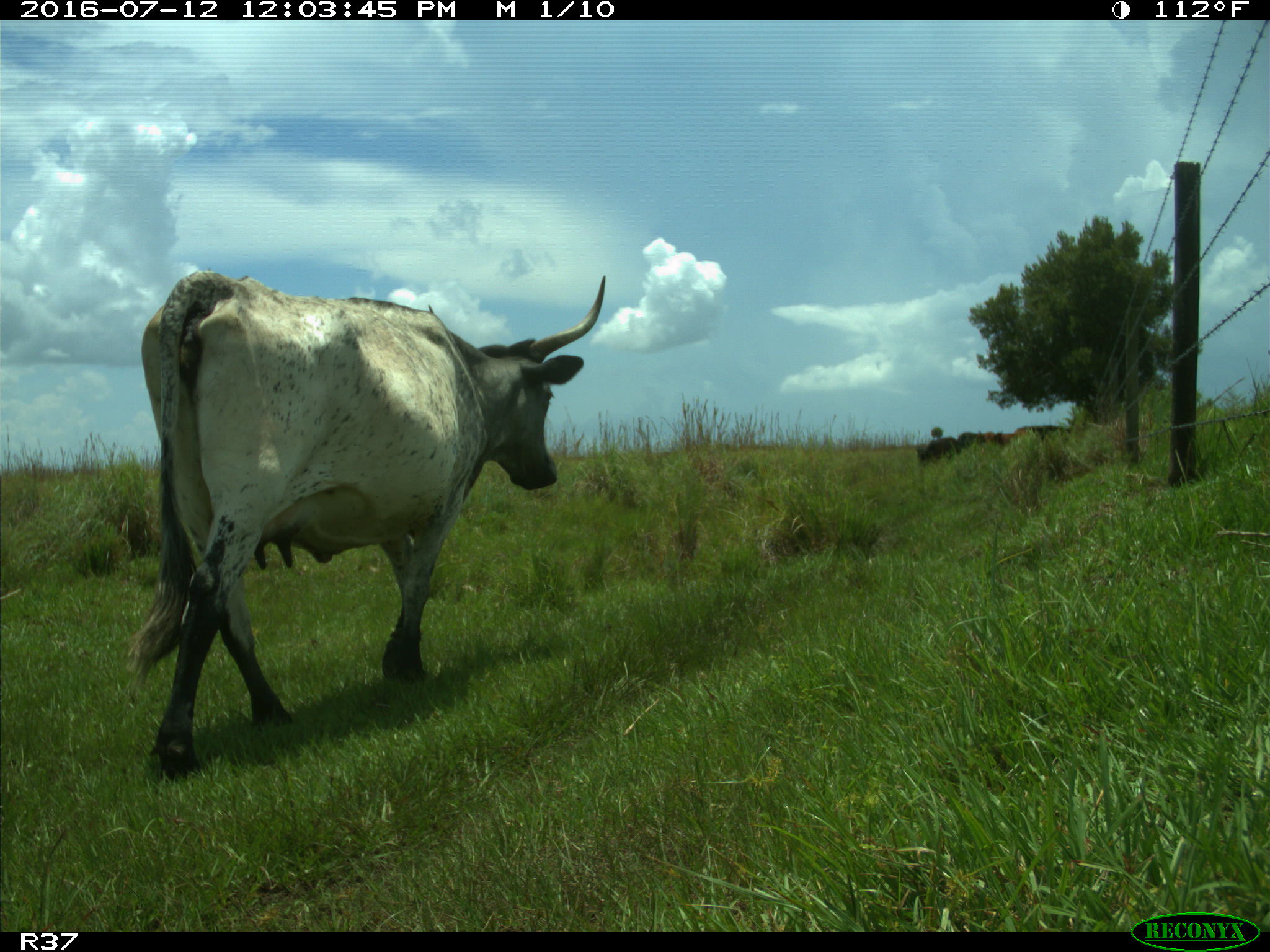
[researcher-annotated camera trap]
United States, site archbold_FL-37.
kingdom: Animalia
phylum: Chordata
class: Mammalia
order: Artiodactyla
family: Bovidae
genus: Bos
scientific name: Bos taurus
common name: domestic cow